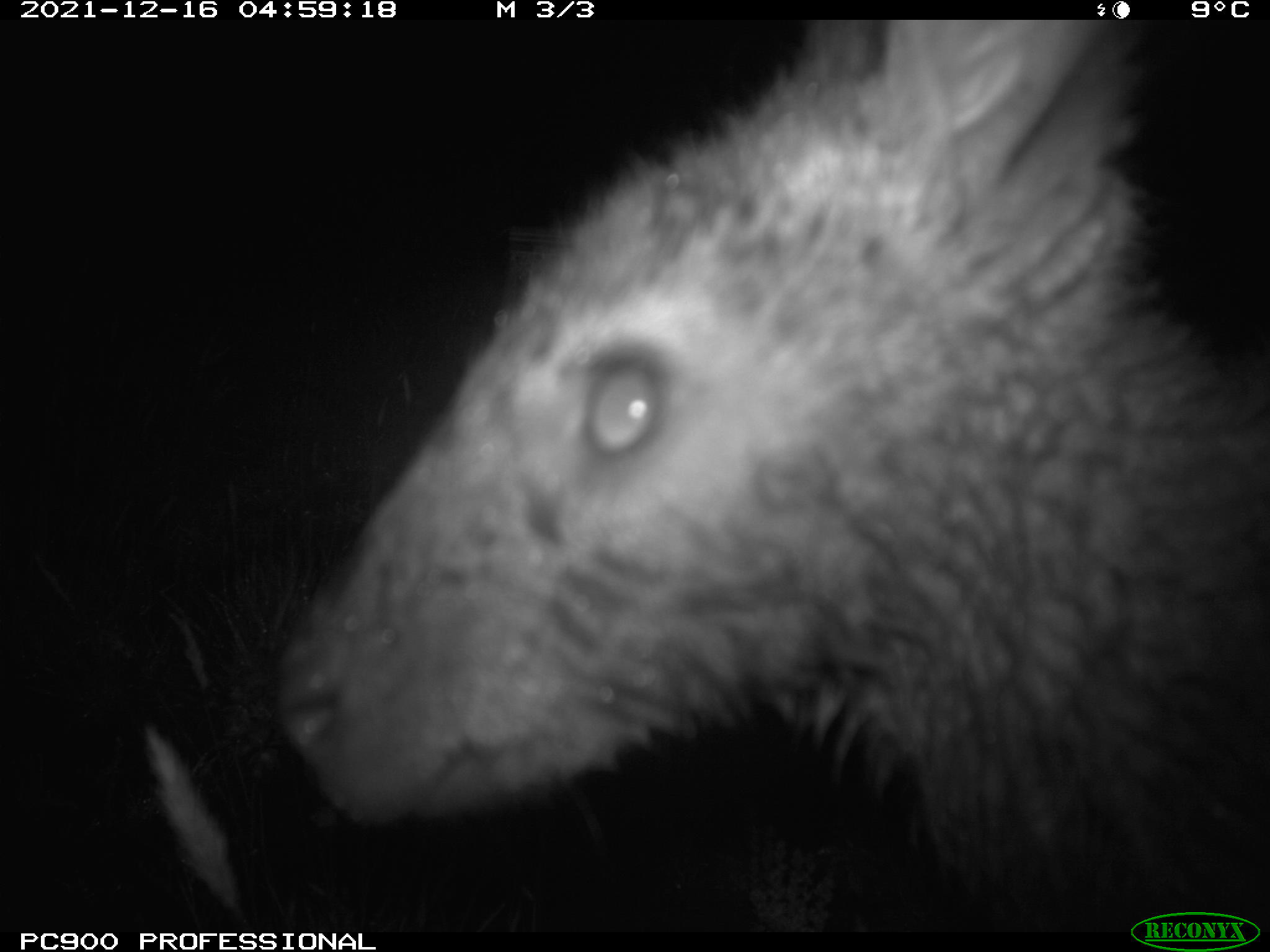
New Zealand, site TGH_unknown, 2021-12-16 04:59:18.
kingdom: Animalia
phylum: Chordata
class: Mammalia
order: Diprotodontia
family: Macropodidae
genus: Notamacropus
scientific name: Notamacropus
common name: wallaby